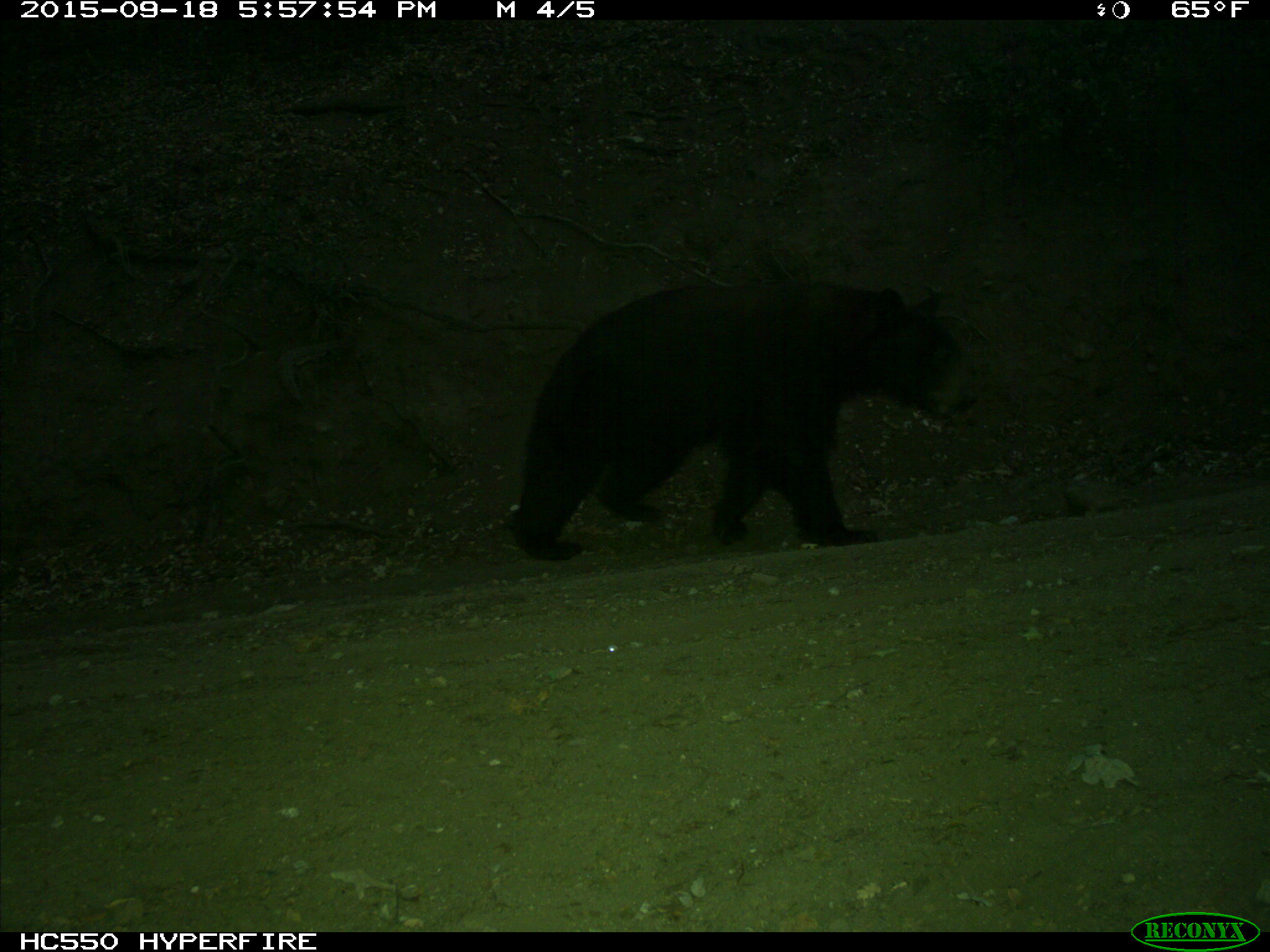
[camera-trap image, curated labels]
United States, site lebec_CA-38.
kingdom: Animalia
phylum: Chordata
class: Mammalia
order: Carnivora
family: Ursidae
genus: Ursus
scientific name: Ursus americanus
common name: american black bear